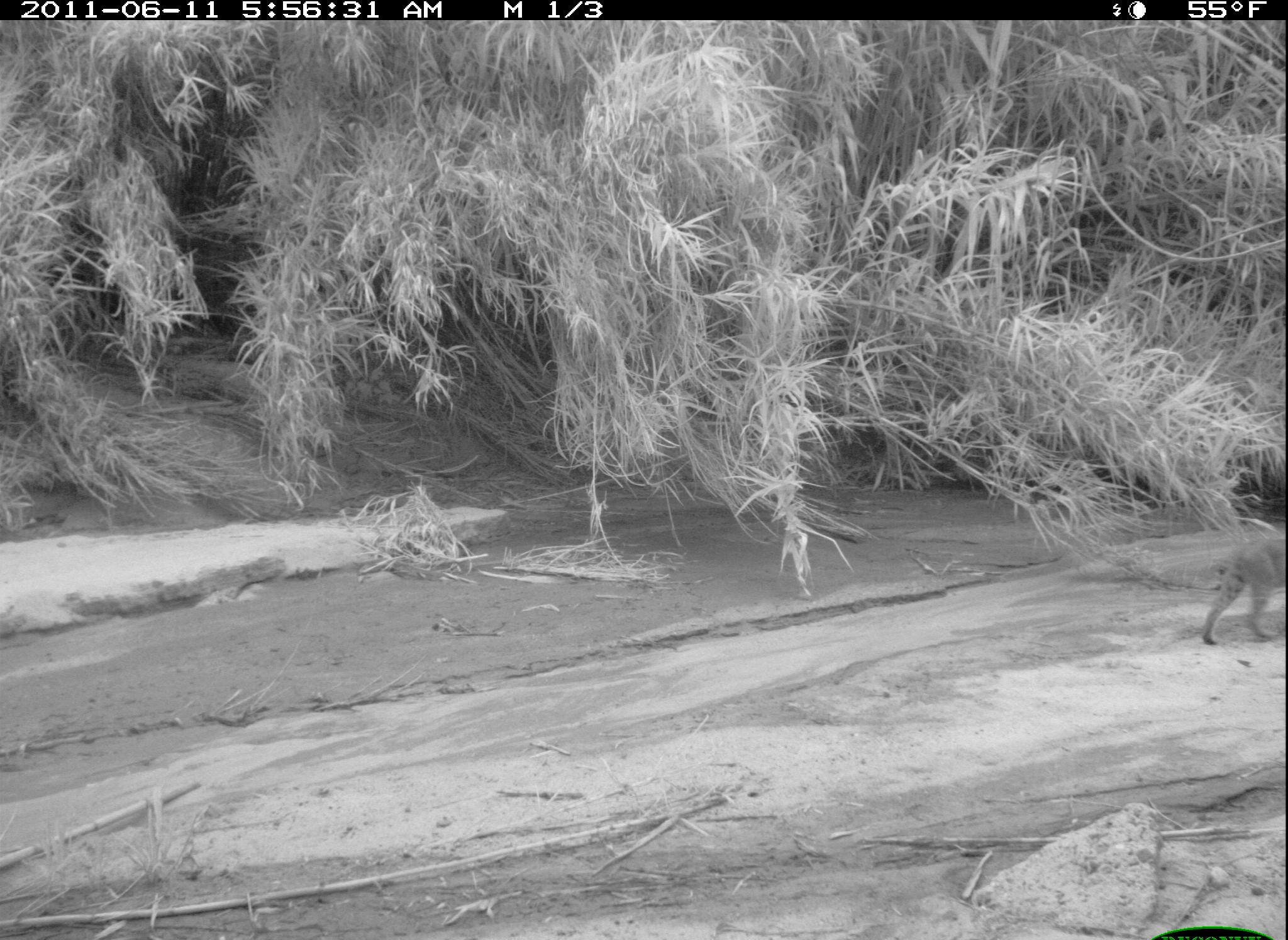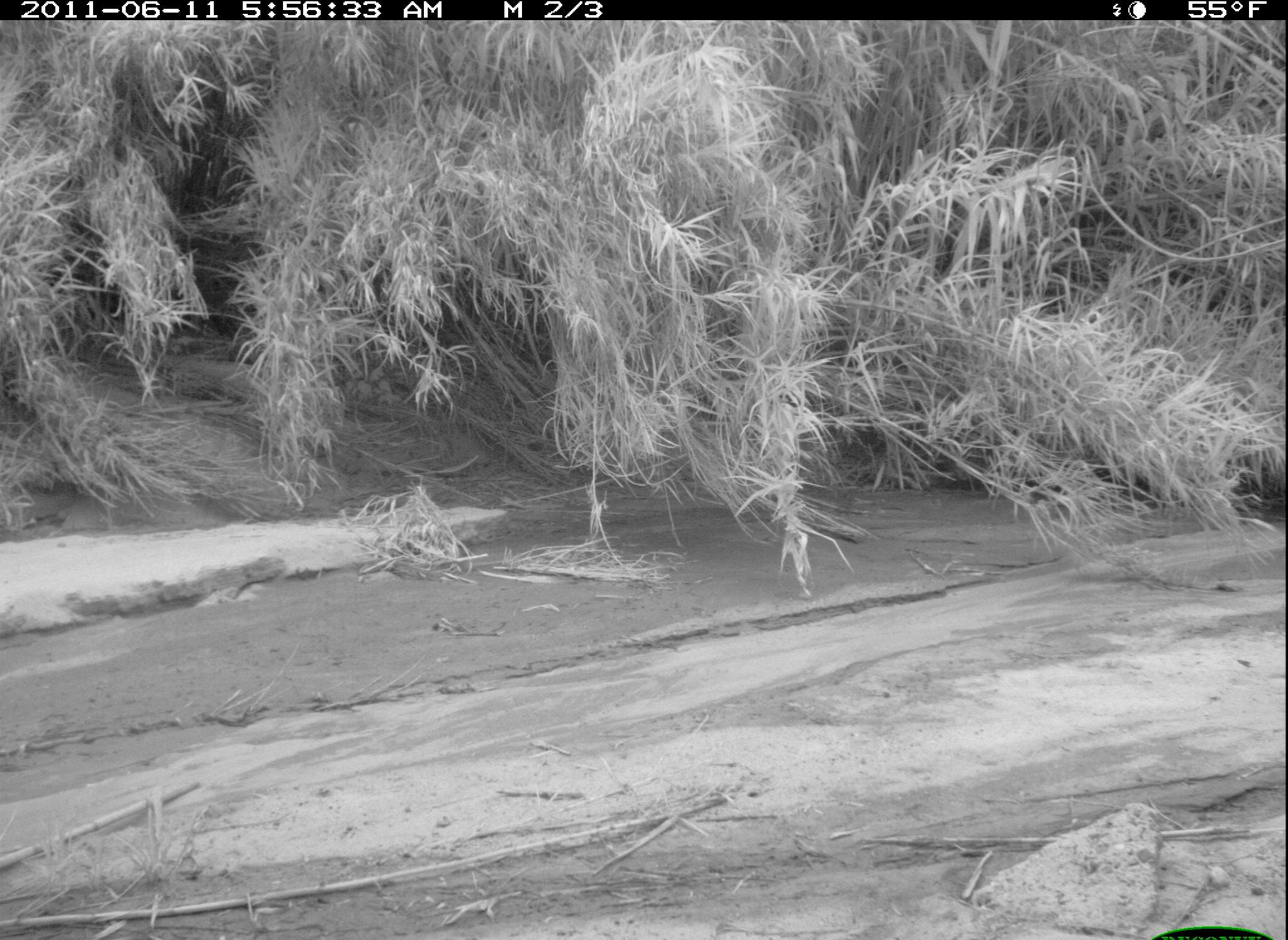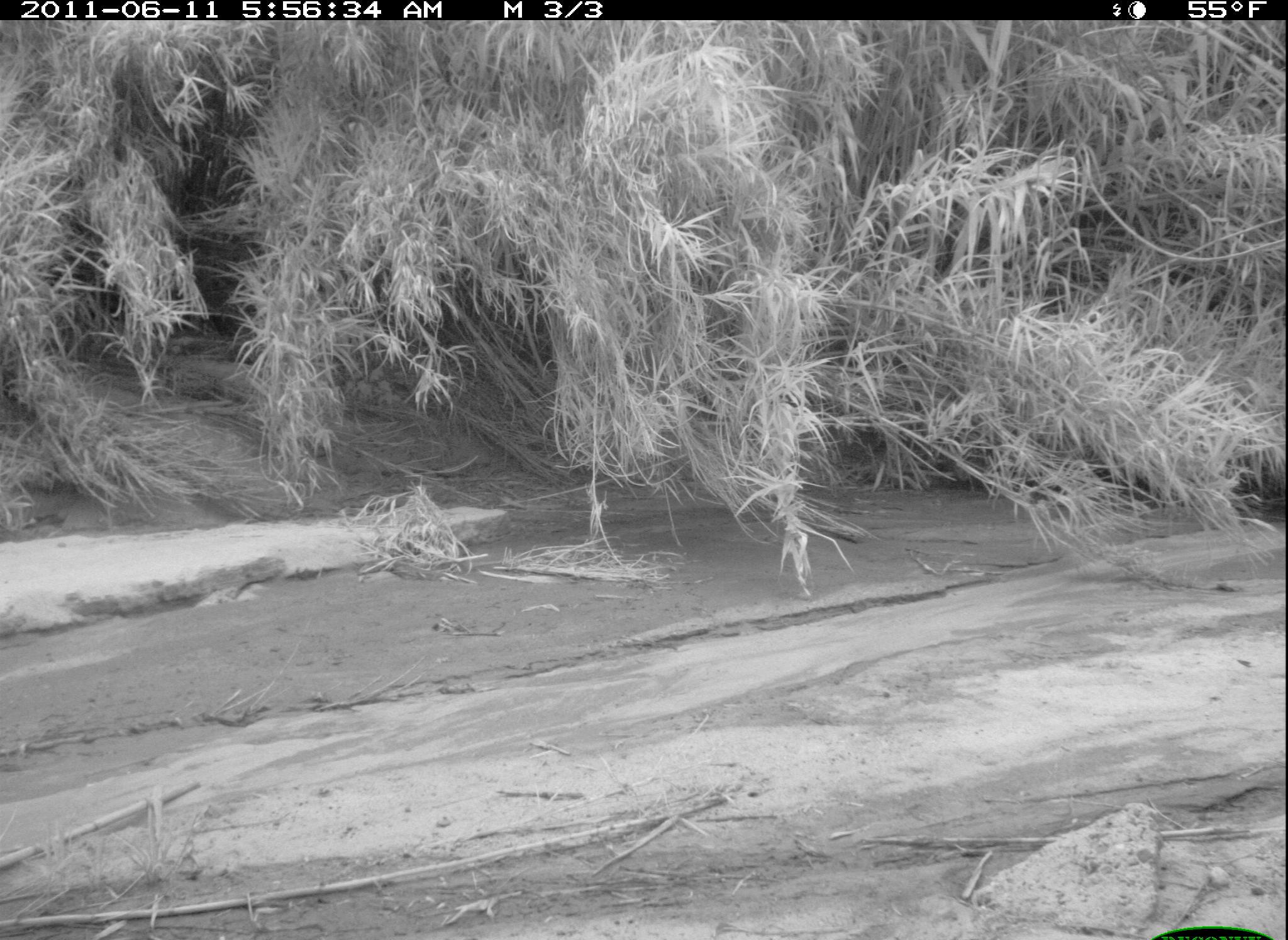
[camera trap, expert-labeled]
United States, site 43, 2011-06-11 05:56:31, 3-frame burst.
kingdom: Animalia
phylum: Chordata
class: Mammalia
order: Carnivora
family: Felidae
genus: Lynx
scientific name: Lynx rufus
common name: bobcat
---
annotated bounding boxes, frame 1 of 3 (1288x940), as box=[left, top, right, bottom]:
bobcat: box=[1195, 528, 1286, 649]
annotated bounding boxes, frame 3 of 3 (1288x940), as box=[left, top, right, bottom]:
bobcat: box=[968, 27, 1285, 358]